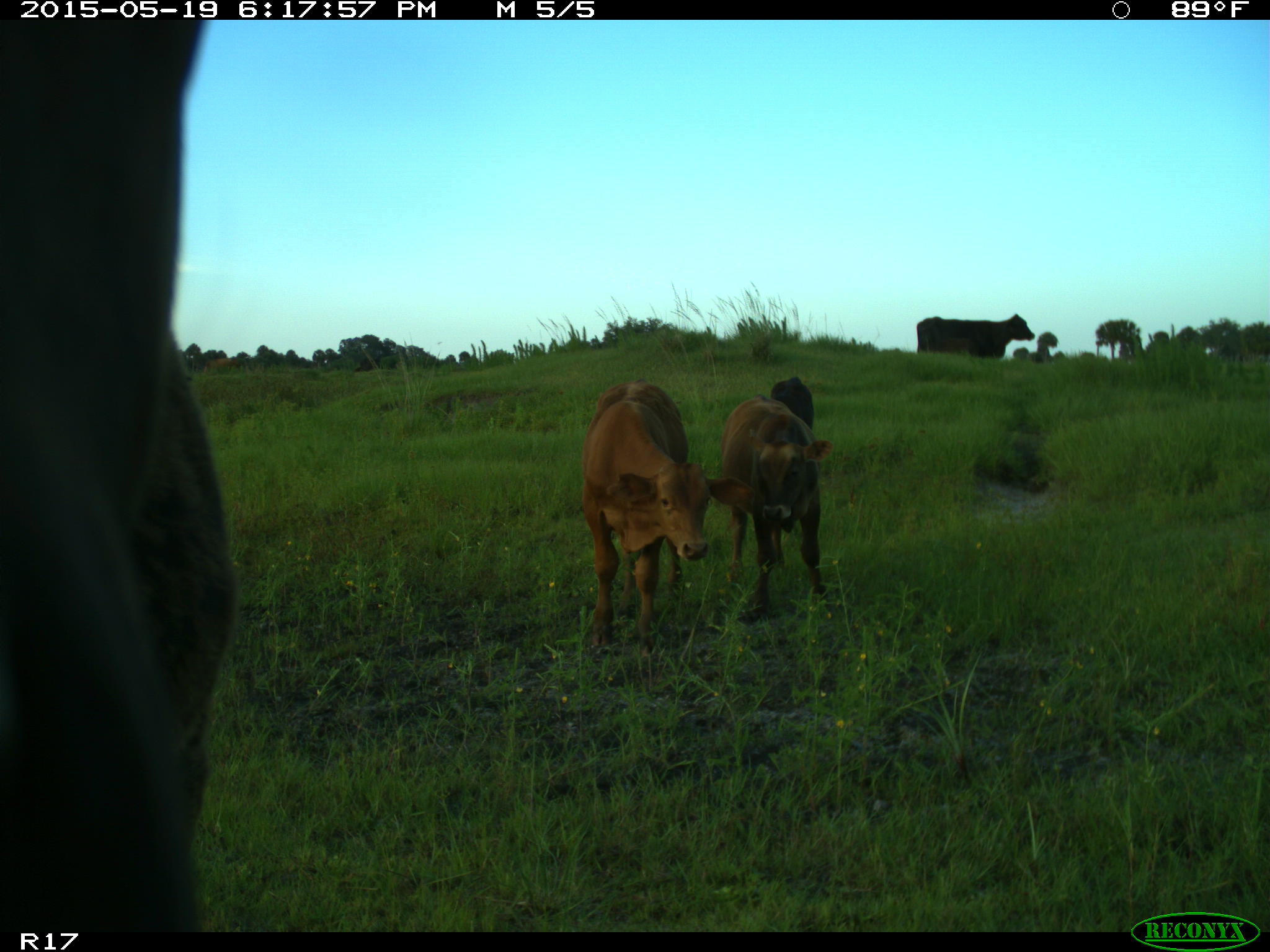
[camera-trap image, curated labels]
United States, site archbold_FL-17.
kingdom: Animalia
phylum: Chordata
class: Mammalia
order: Artiodactyla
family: Bovidae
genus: Bos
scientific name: Bos taurus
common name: domestic cow